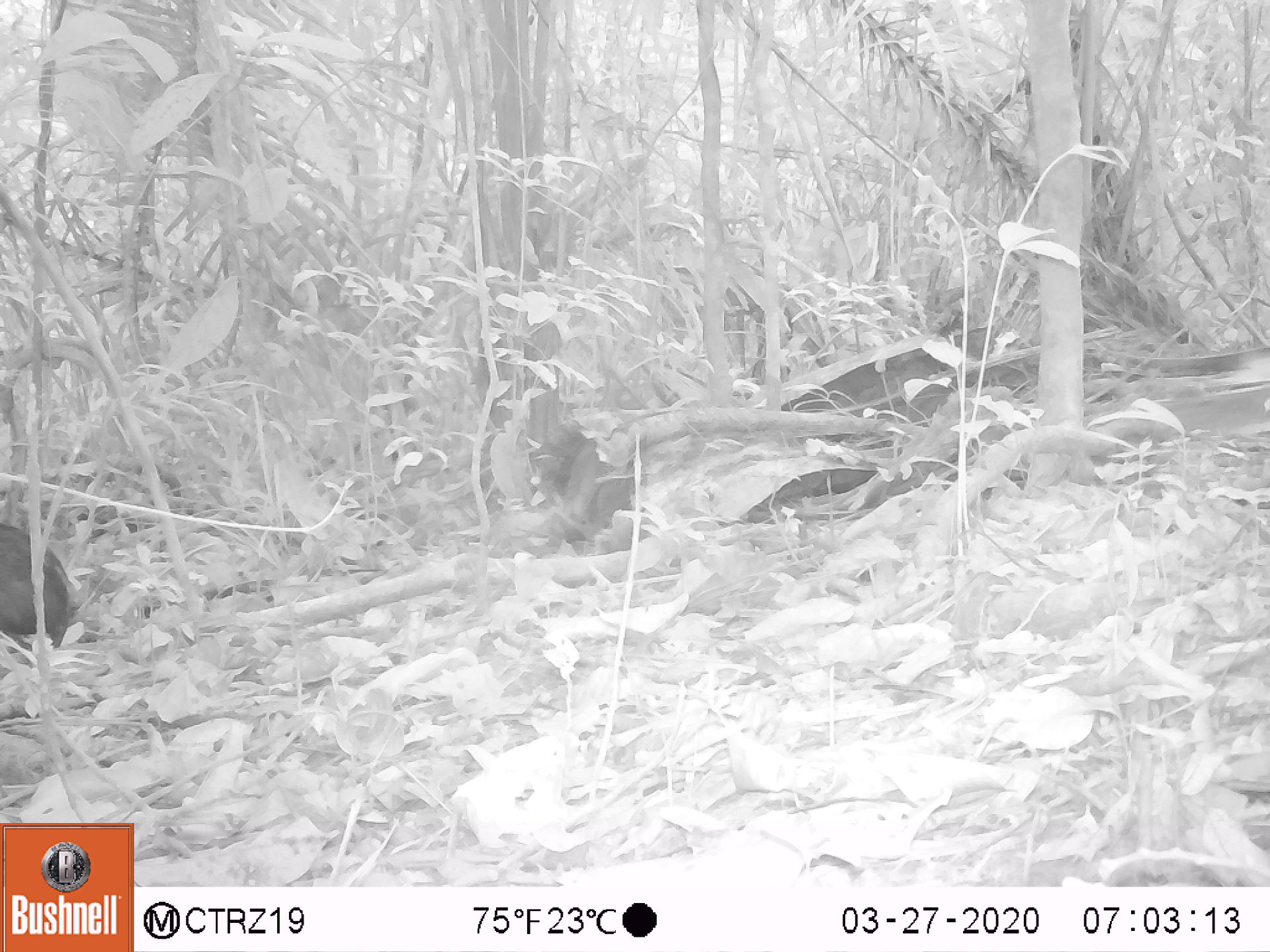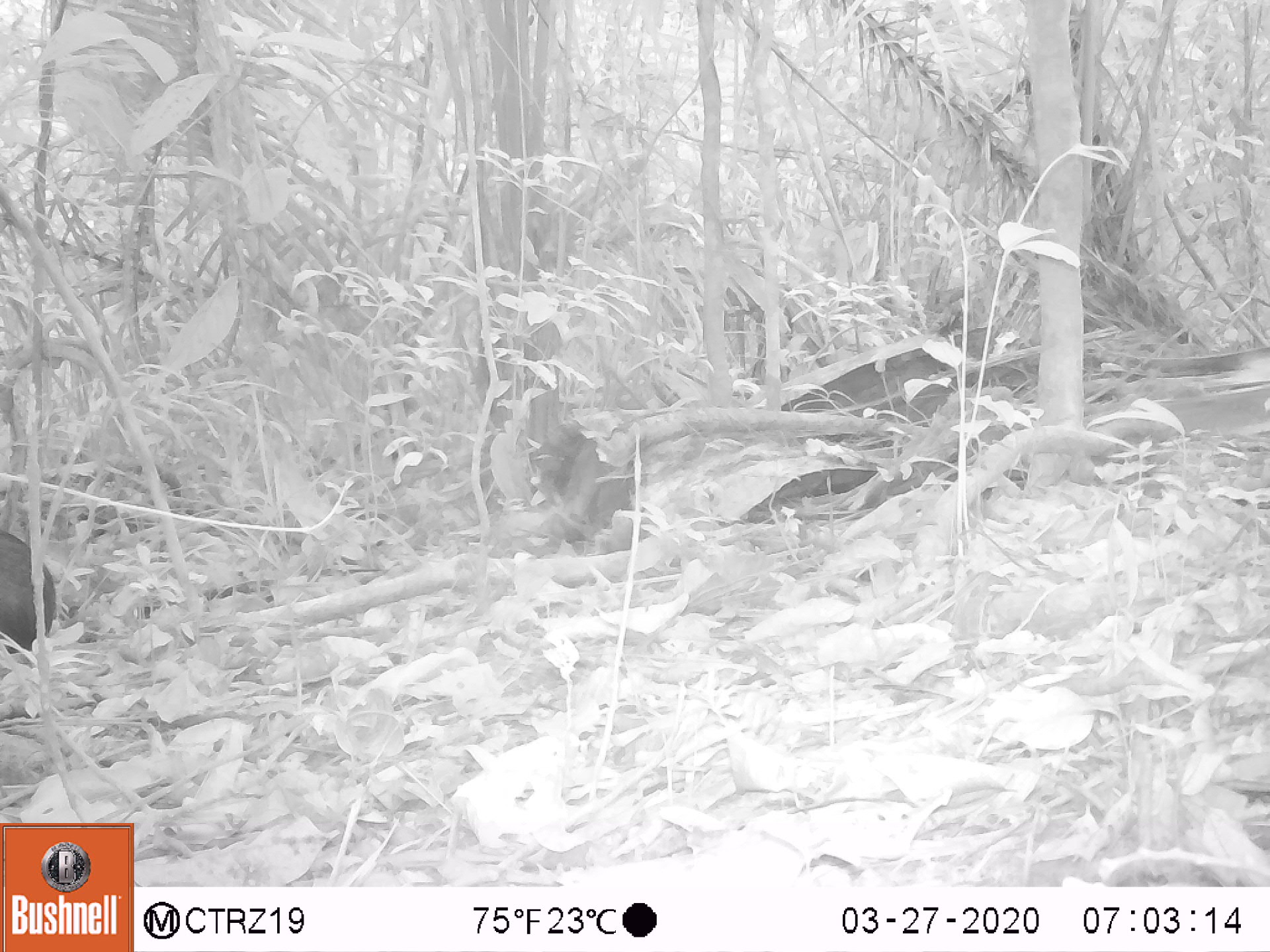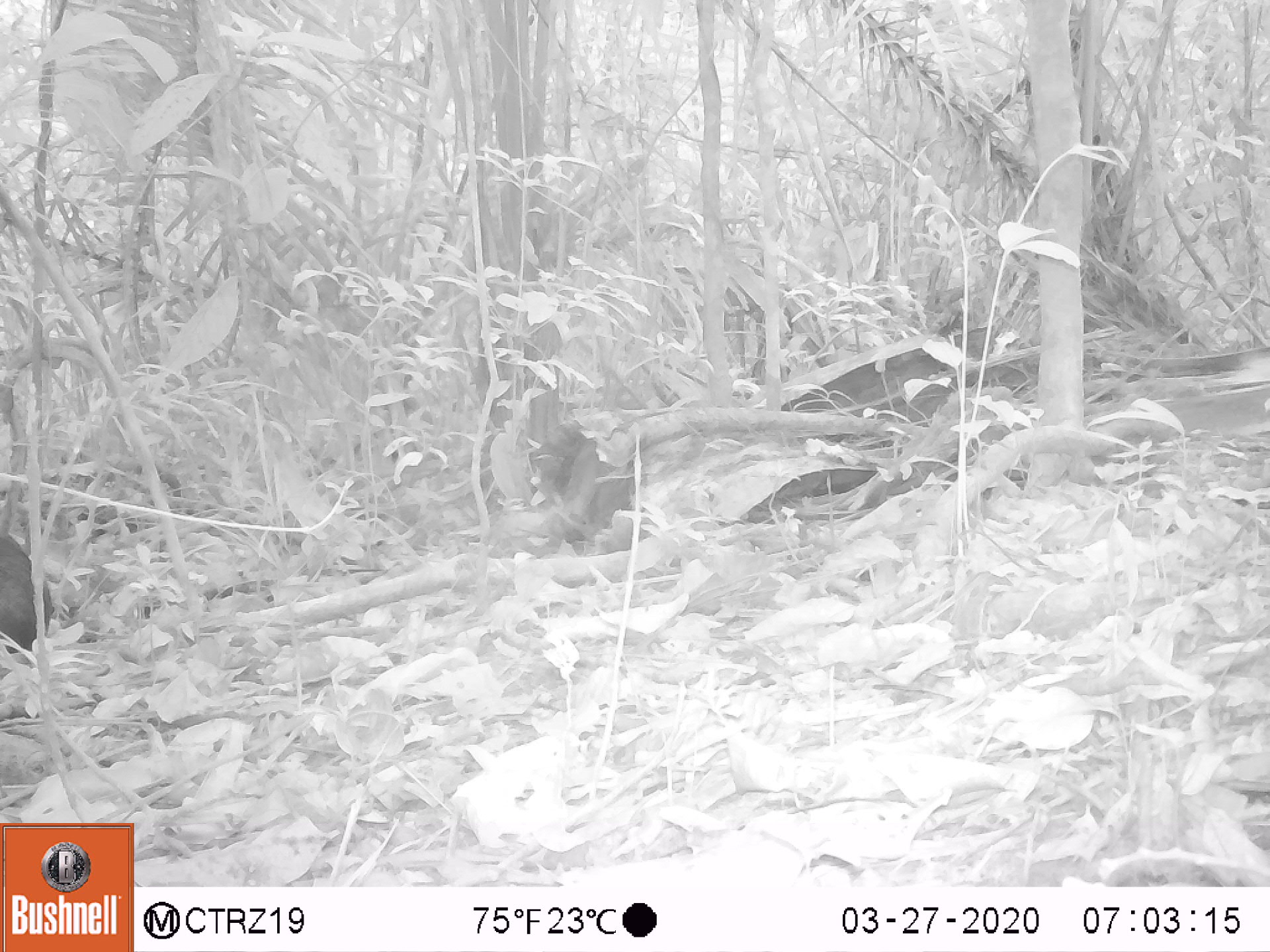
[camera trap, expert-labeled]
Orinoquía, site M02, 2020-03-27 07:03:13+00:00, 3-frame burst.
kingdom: Animalia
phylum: Chordata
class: Mammalia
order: Rodentia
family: Dasyproctidae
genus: Dasyprocta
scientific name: Dasyprocta fuliginosa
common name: black agouti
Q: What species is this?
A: Black agouti (Dasyprocta fuliginosa).